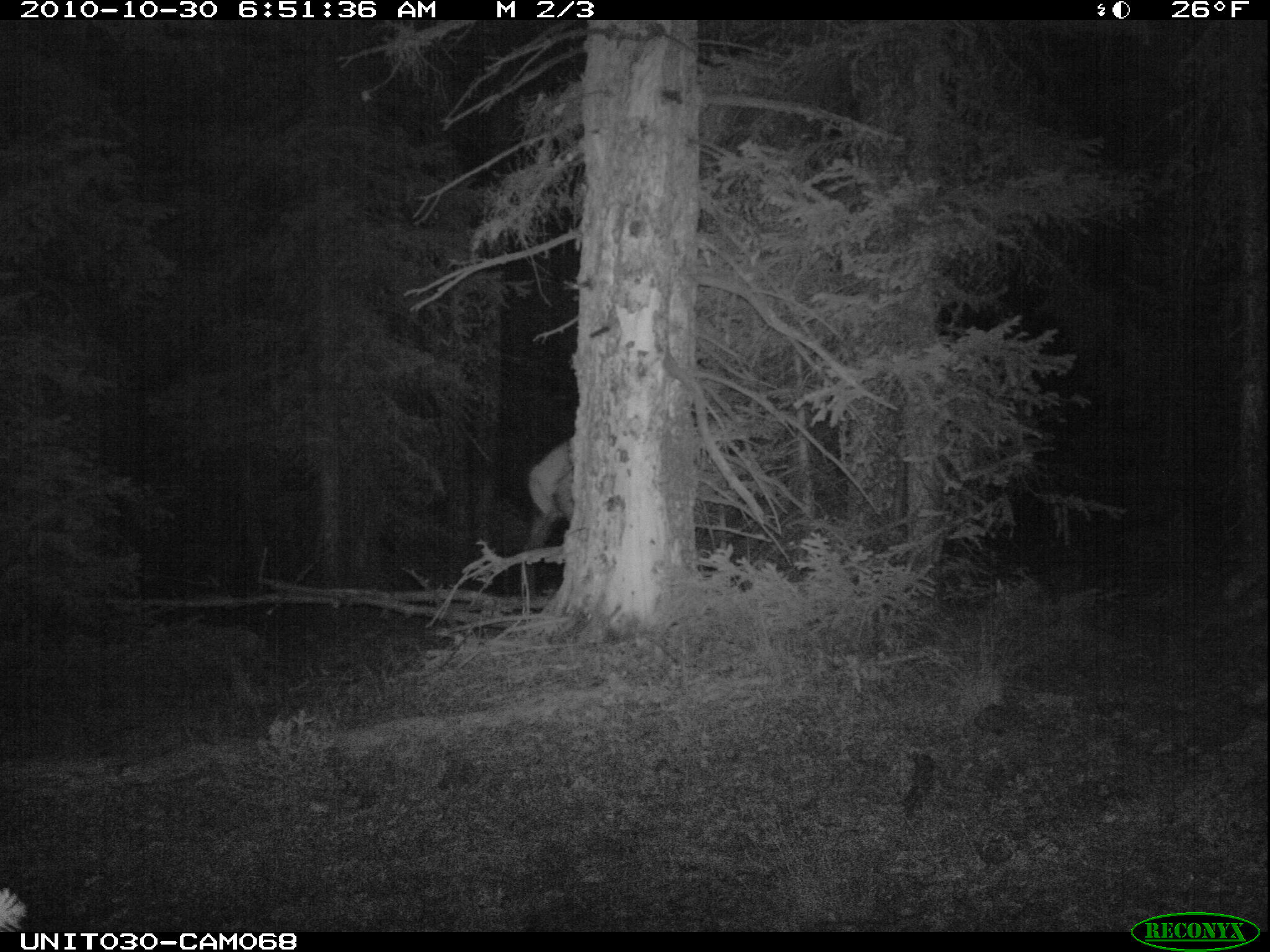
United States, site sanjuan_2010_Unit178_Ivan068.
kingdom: Animalia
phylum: Chordata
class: Mammalia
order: Artiodactyla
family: Cervidae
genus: Cervus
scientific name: Cervus elaphus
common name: red deer